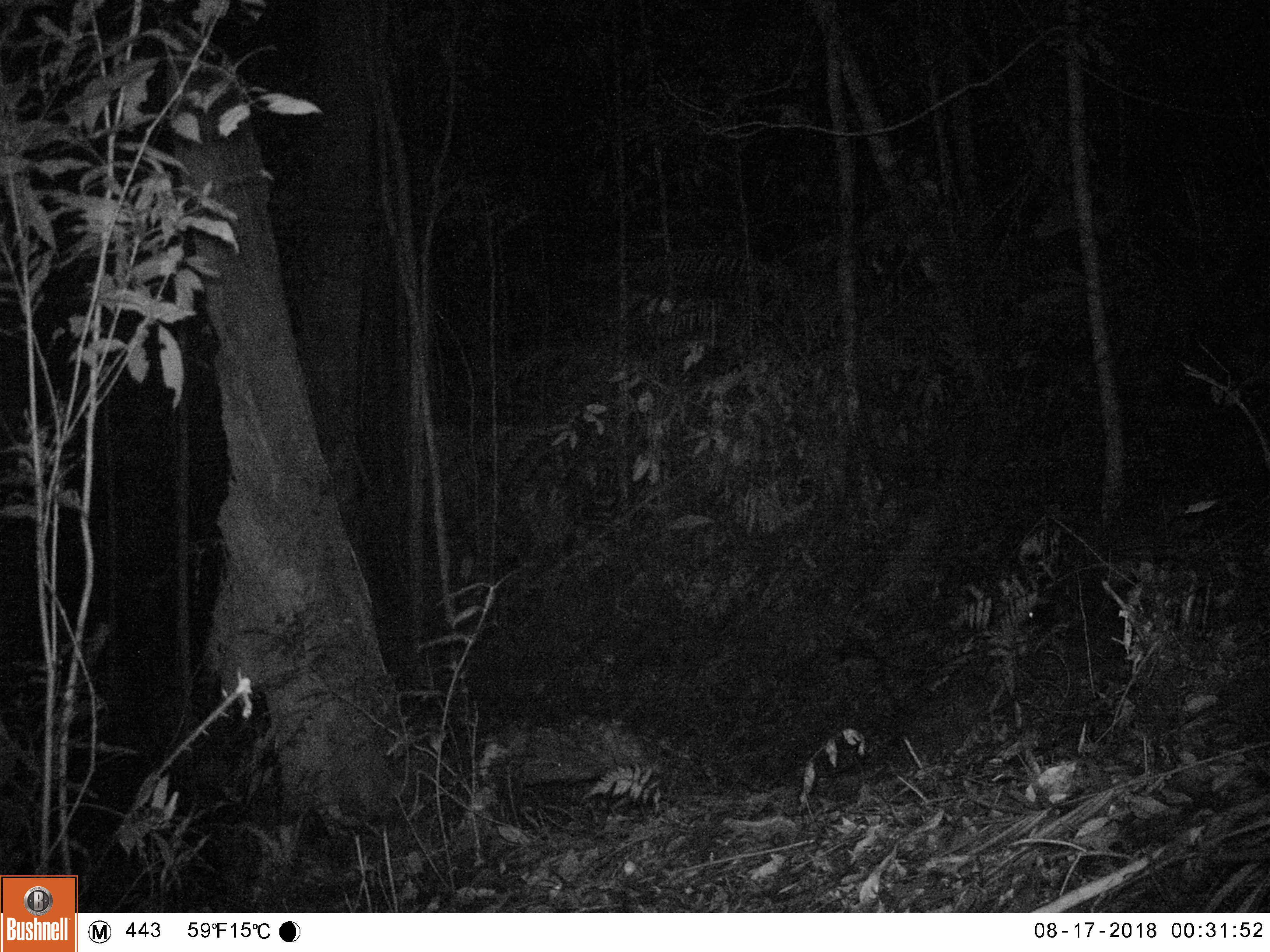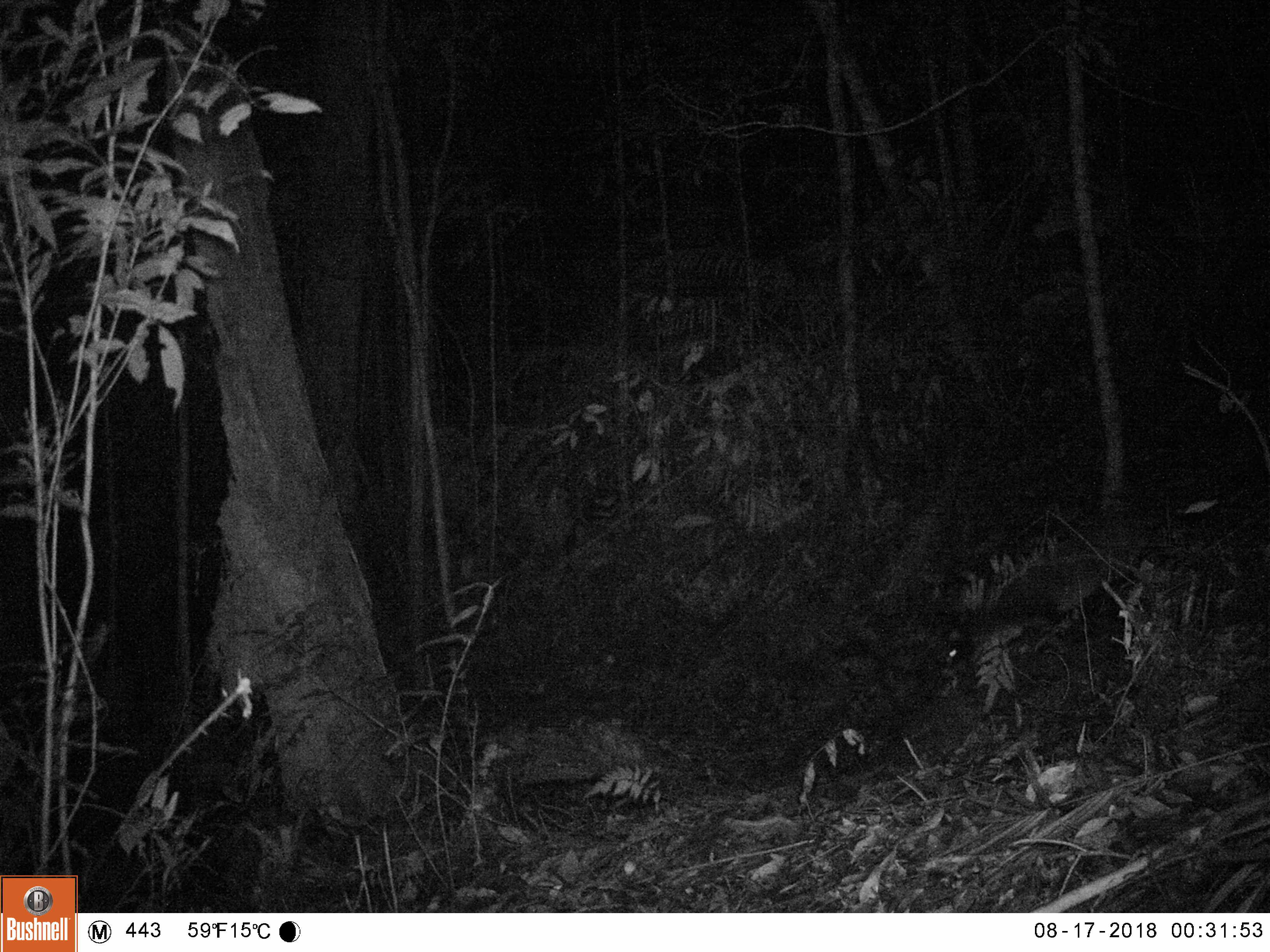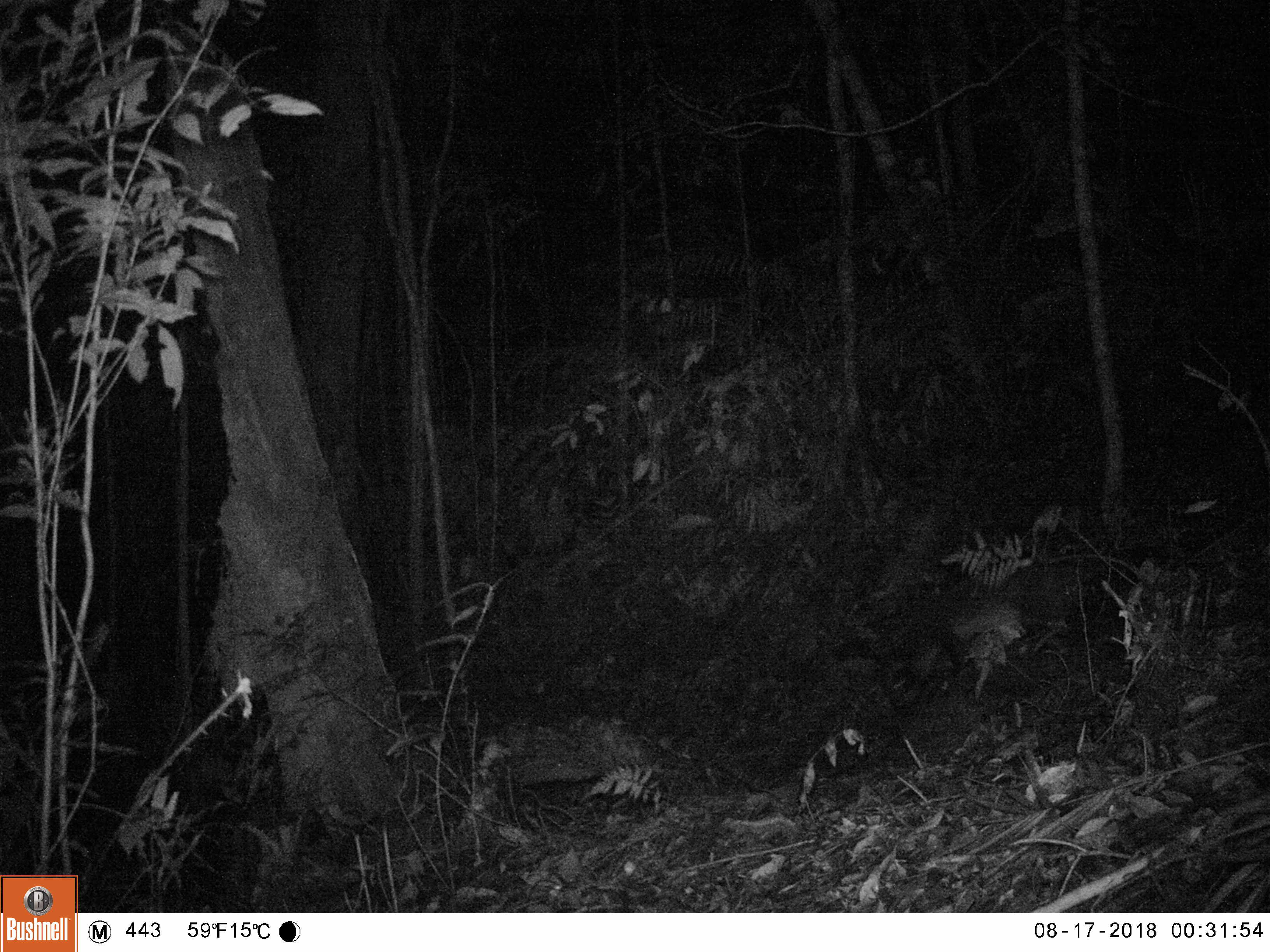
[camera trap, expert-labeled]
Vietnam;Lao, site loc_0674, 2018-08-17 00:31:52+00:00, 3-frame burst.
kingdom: Animalia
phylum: Chordata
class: Mammalia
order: Carnivora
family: Viverridae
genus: Paguma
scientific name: Paguma larvata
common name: masked palm civet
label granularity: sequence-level